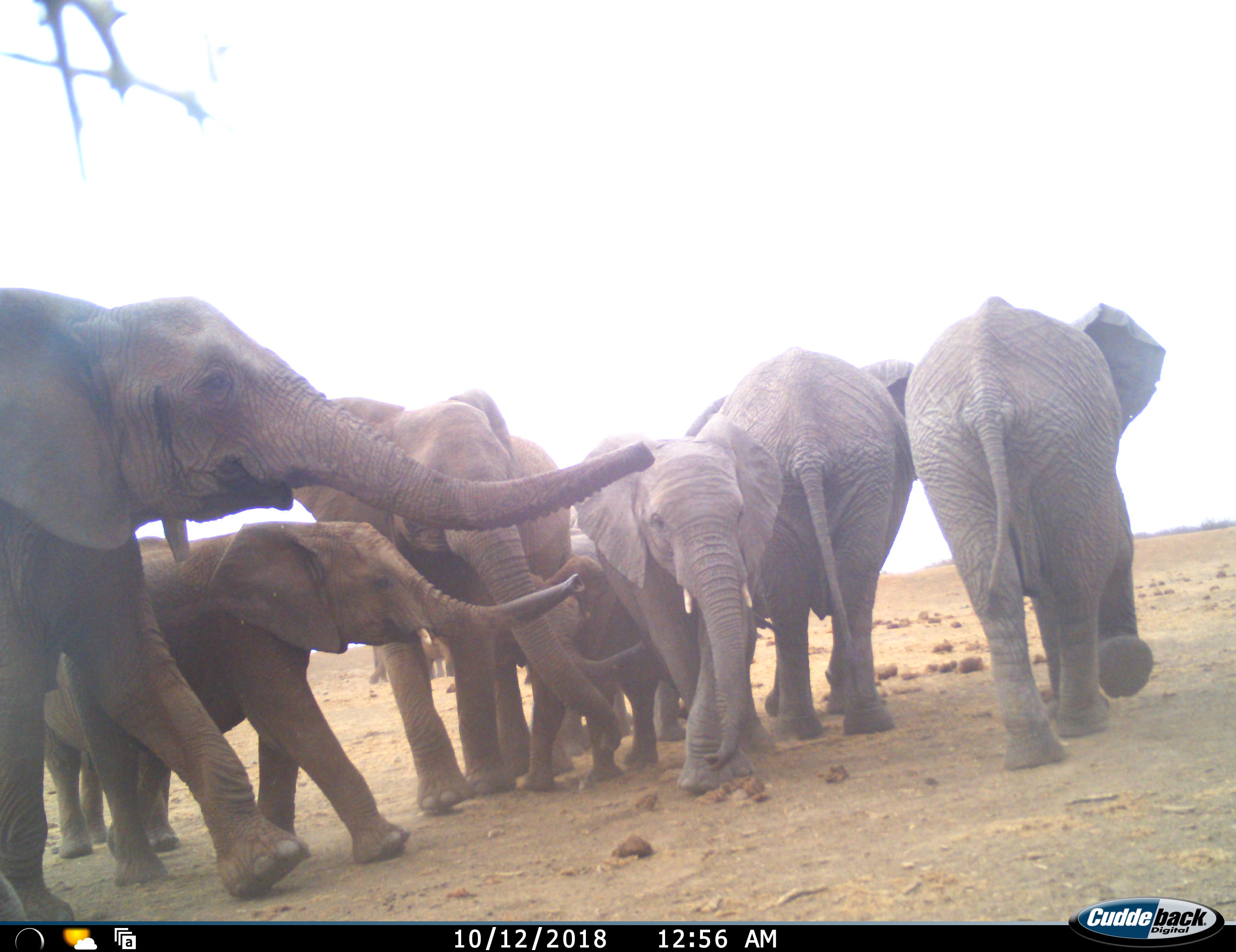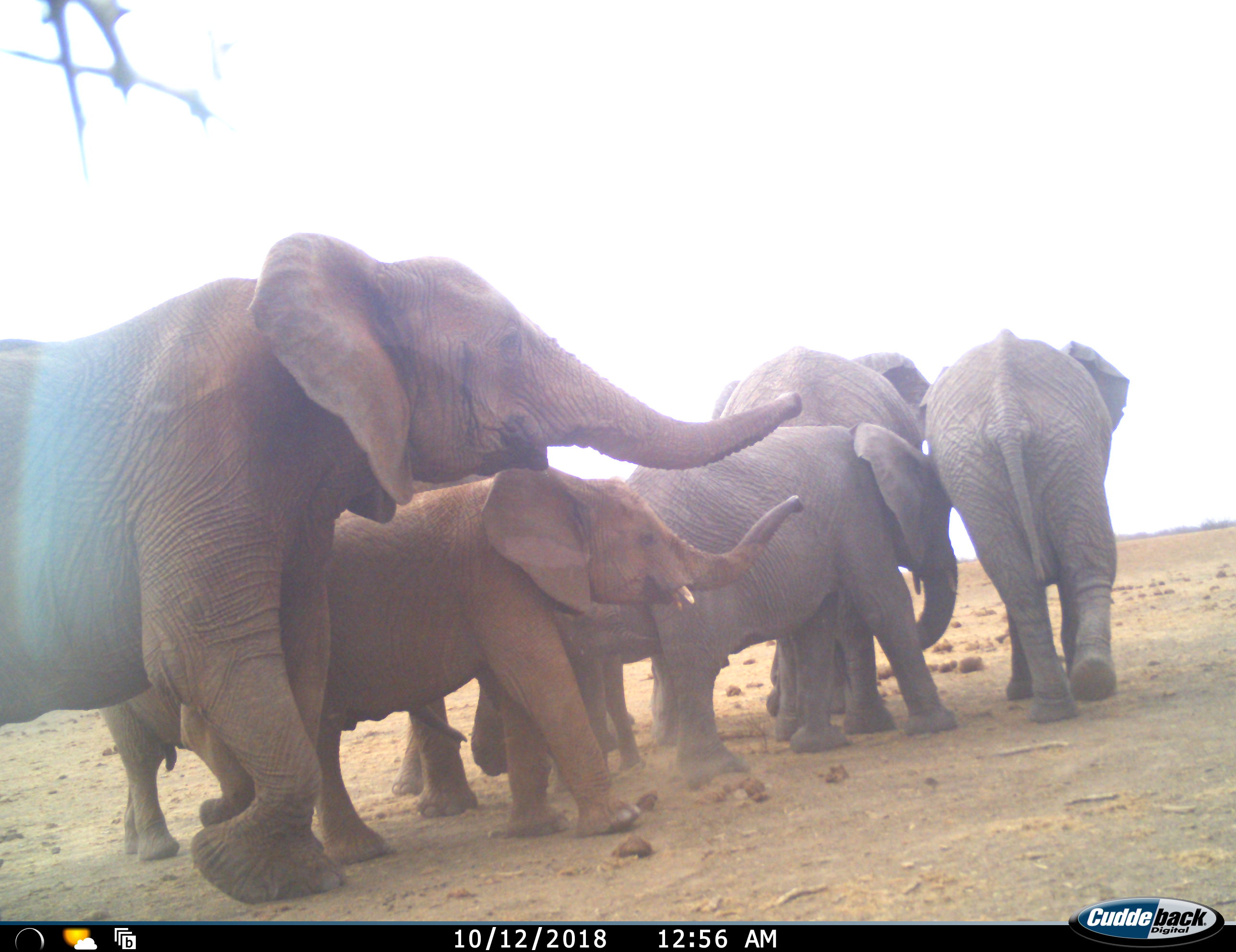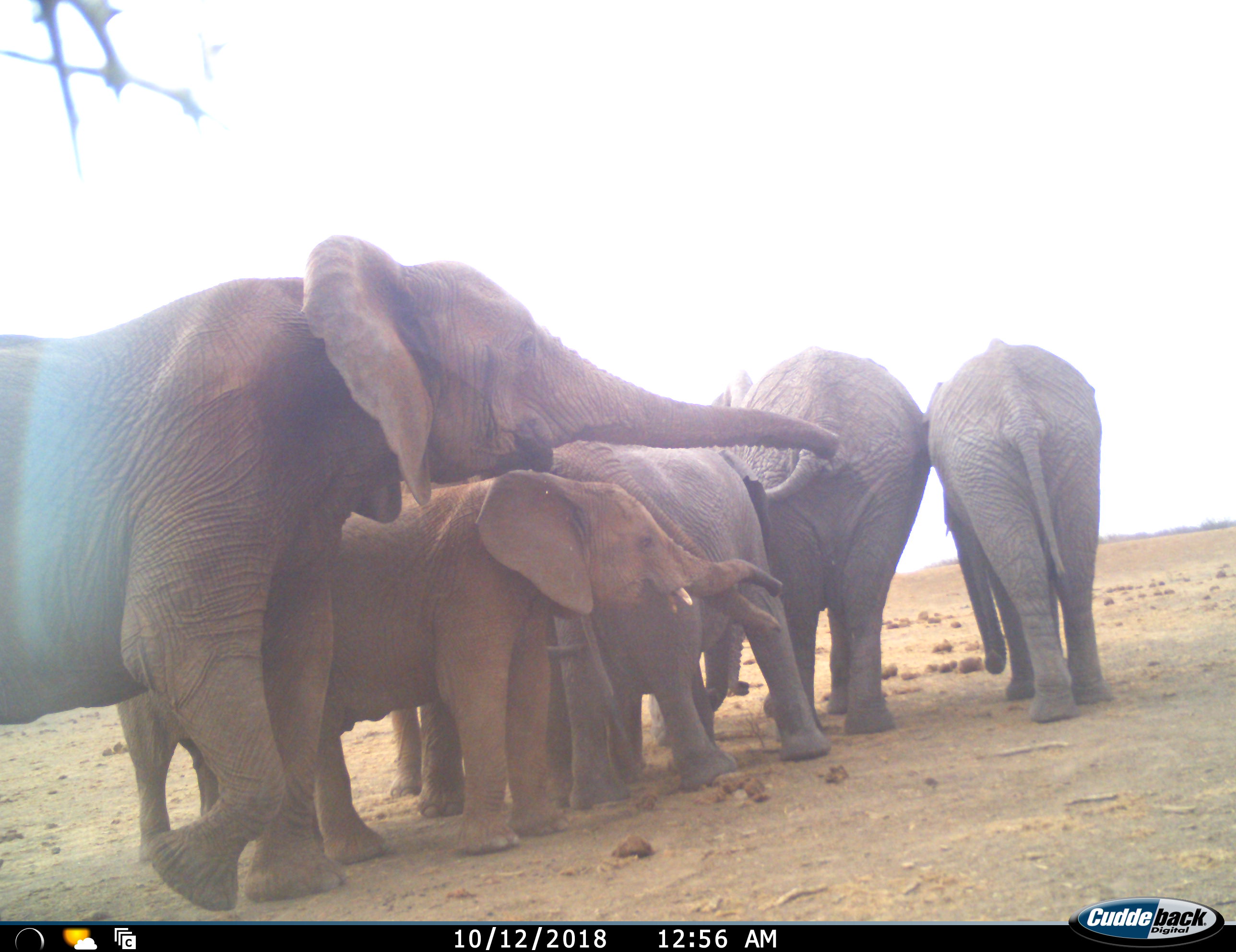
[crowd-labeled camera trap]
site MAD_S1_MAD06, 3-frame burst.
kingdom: Animalia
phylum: Chordata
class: Mammalia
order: Proboscidea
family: Elephantidae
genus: Loxodonta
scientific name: Loxodonta africana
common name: african bush elephant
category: elephant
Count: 8.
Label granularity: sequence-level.